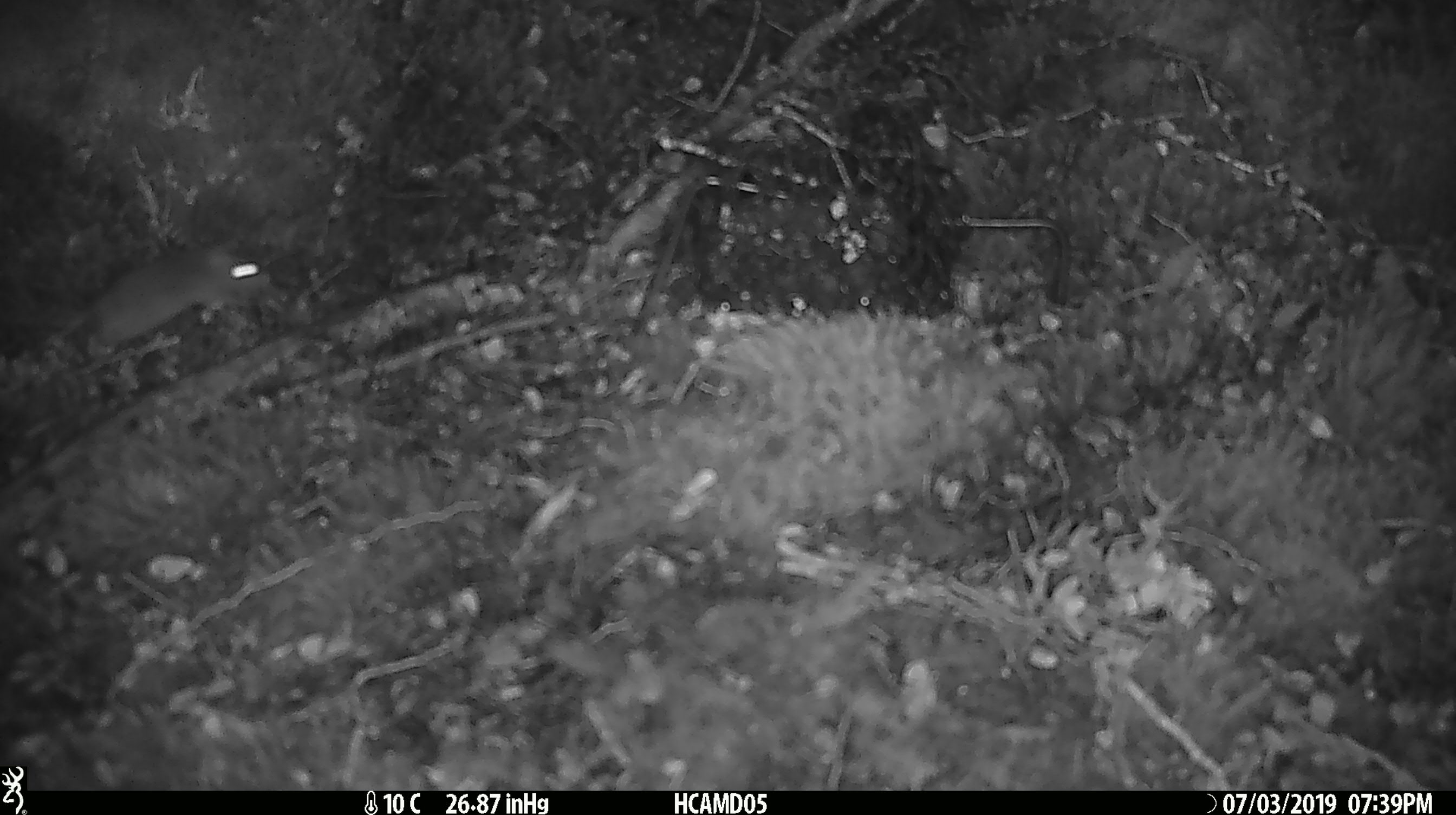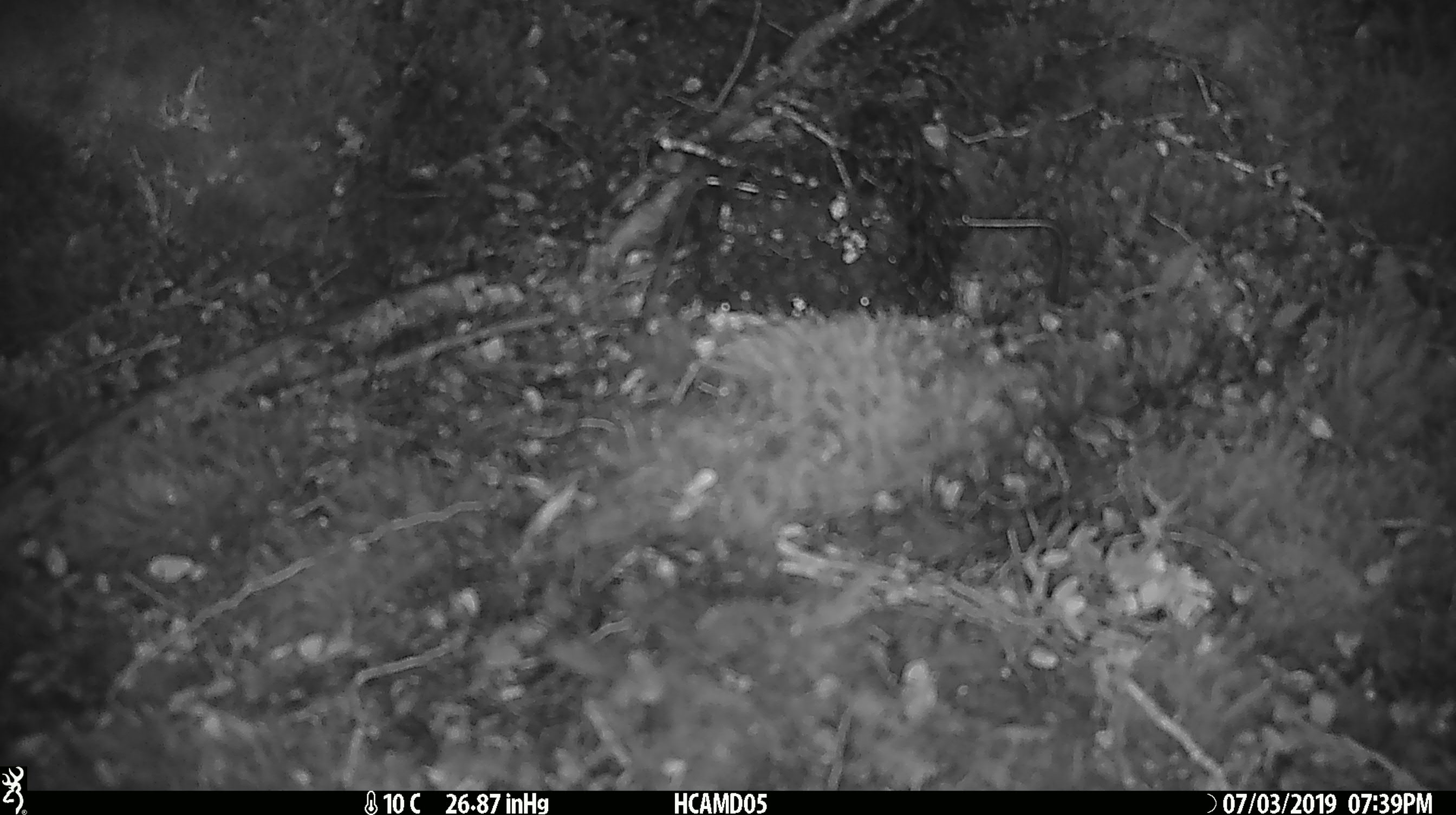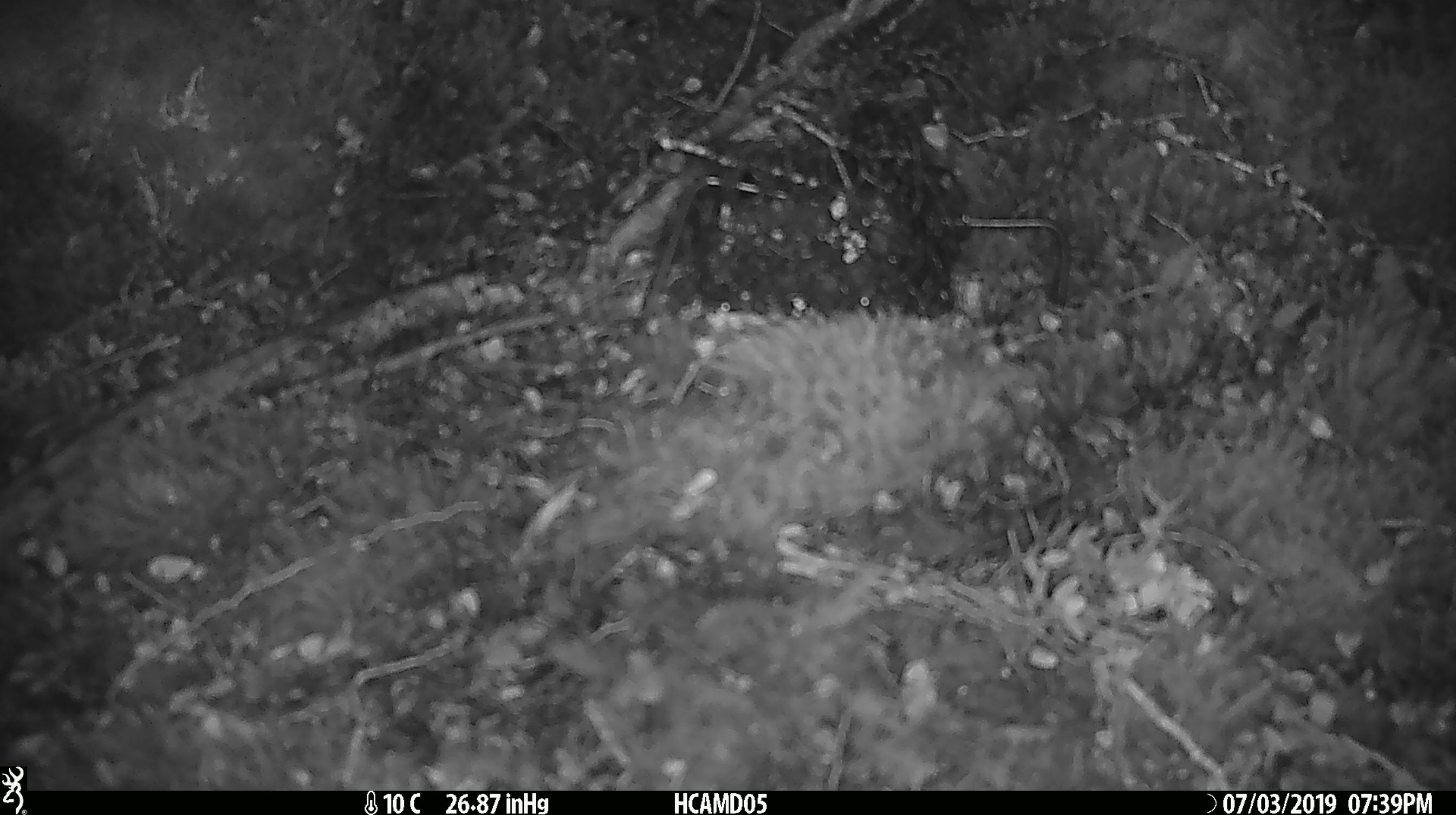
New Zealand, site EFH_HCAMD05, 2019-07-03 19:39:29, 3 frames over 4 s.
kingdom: Animalia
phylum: Chordata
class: Mammalia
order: Rodentia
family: Muridae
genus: Mus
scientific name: Mus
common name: mouse